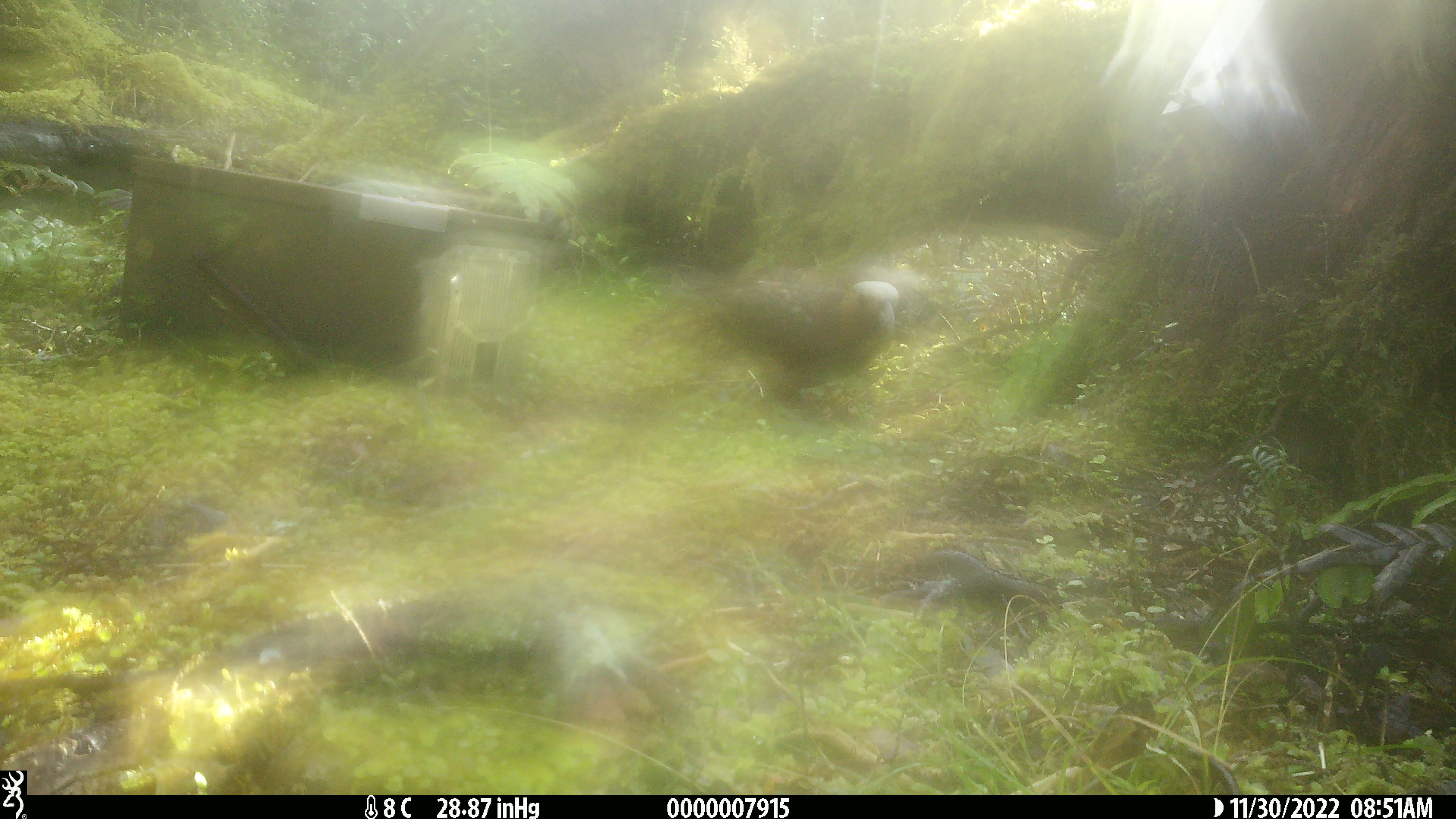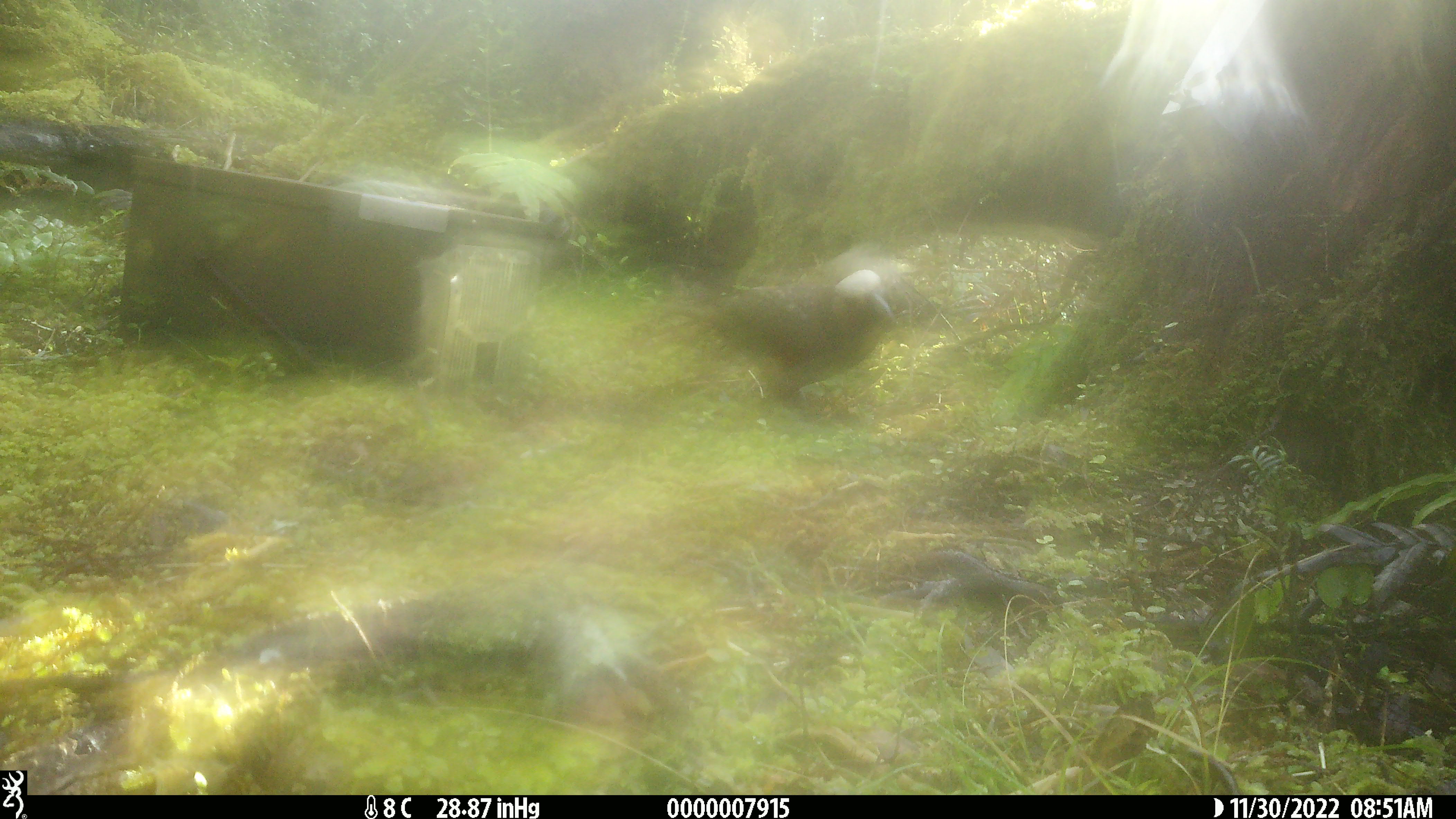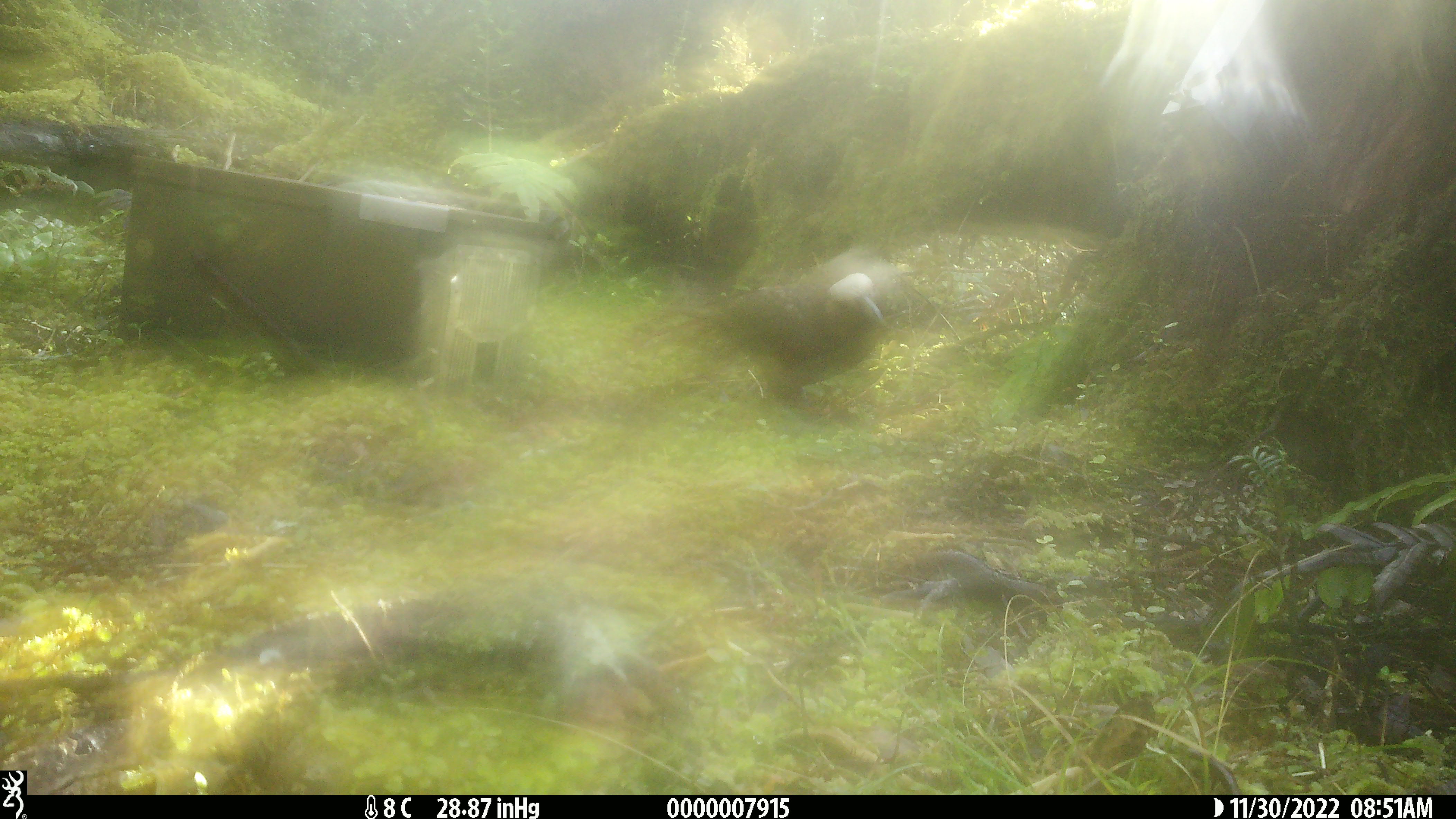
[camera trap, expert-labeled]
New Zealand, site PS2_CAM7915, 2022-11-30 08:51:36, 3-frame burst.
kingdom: Animalia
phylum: Chordata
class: Aves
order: Psittaciformes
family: Strigopidae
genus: Nestor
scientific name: Nestor meridionalis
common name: kaka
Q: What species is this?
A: Kaka (Nestor meridionalis).